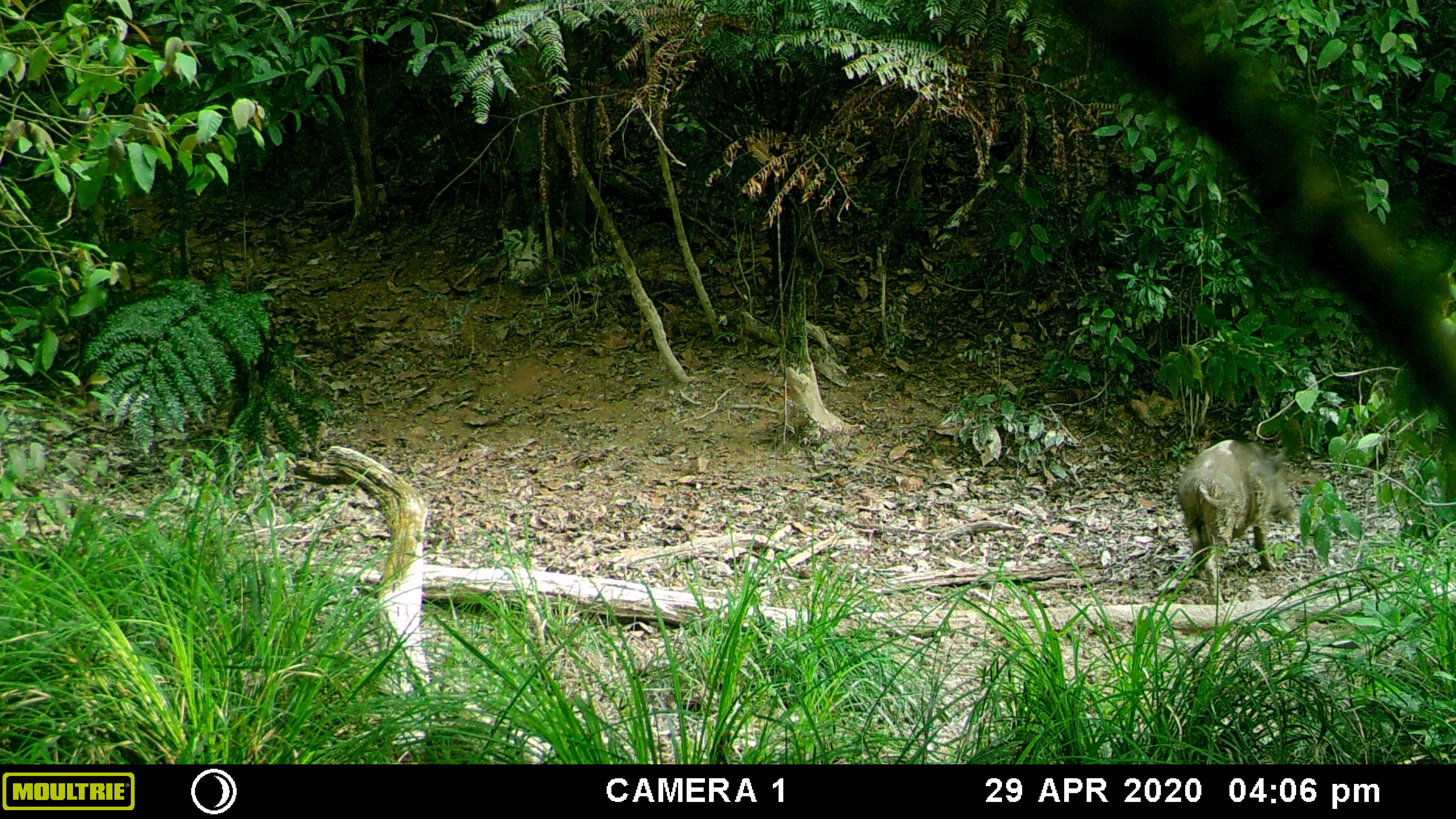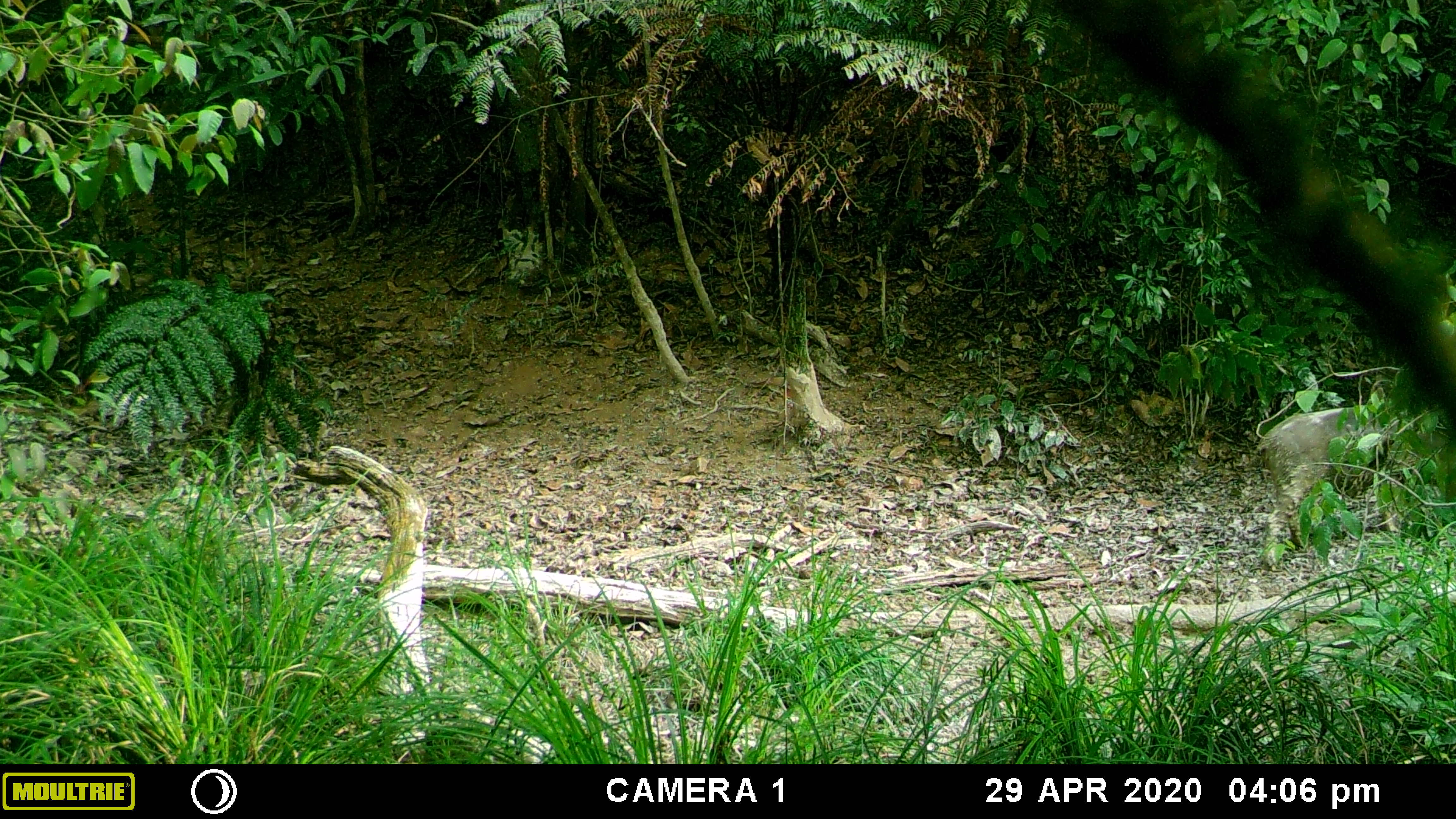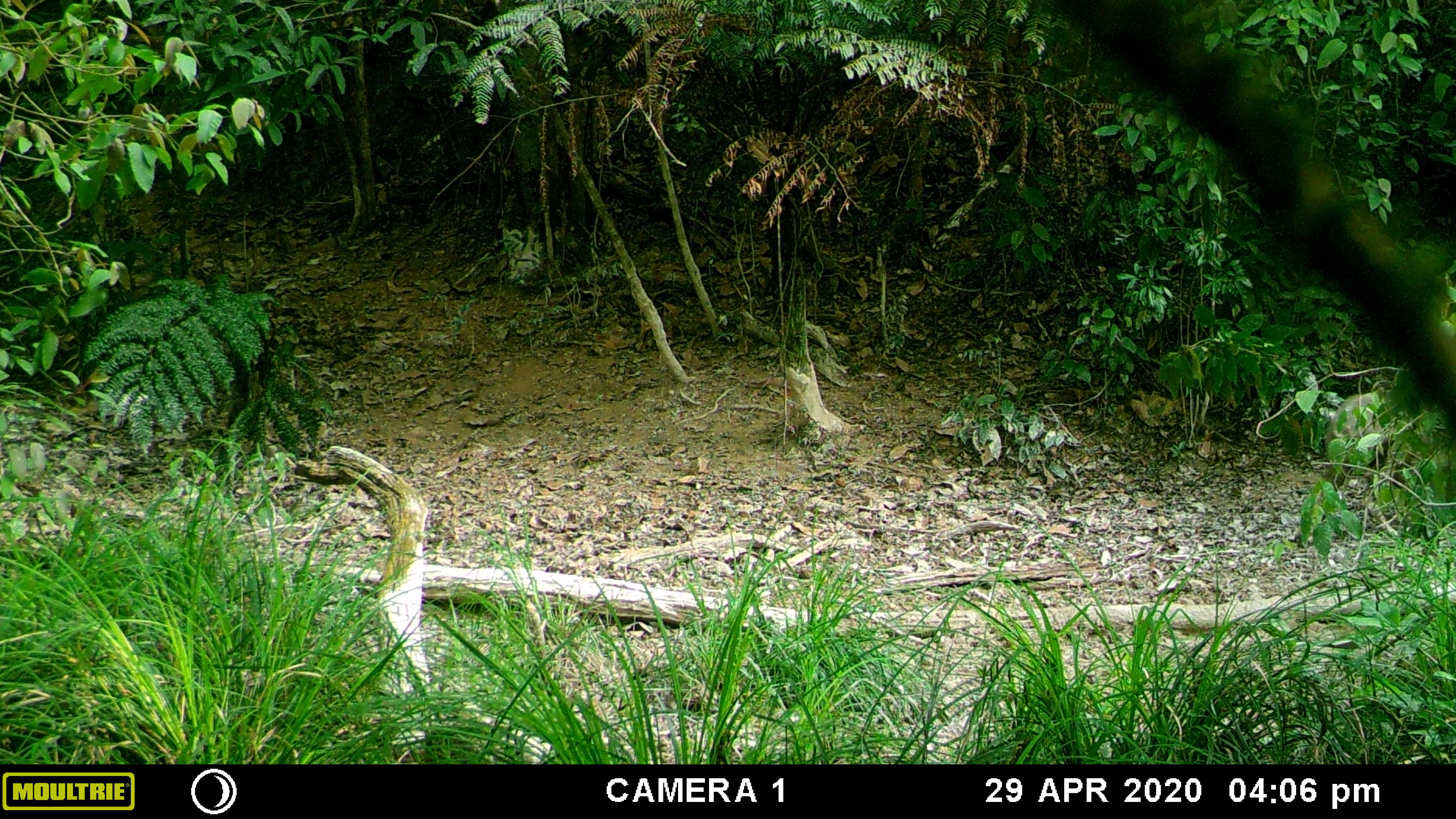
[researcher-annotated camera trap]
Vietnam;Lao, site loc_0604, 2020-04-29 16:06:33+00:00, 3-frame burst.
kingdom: Animalia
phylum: Chordata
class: Mammalia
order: Artiodactyla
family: Suidae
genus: Sus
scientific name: Sus scrofa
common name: eurasian wild pig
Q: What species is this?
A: Eurasian wild pig (Sus scrofa).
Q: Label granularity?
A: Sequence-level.